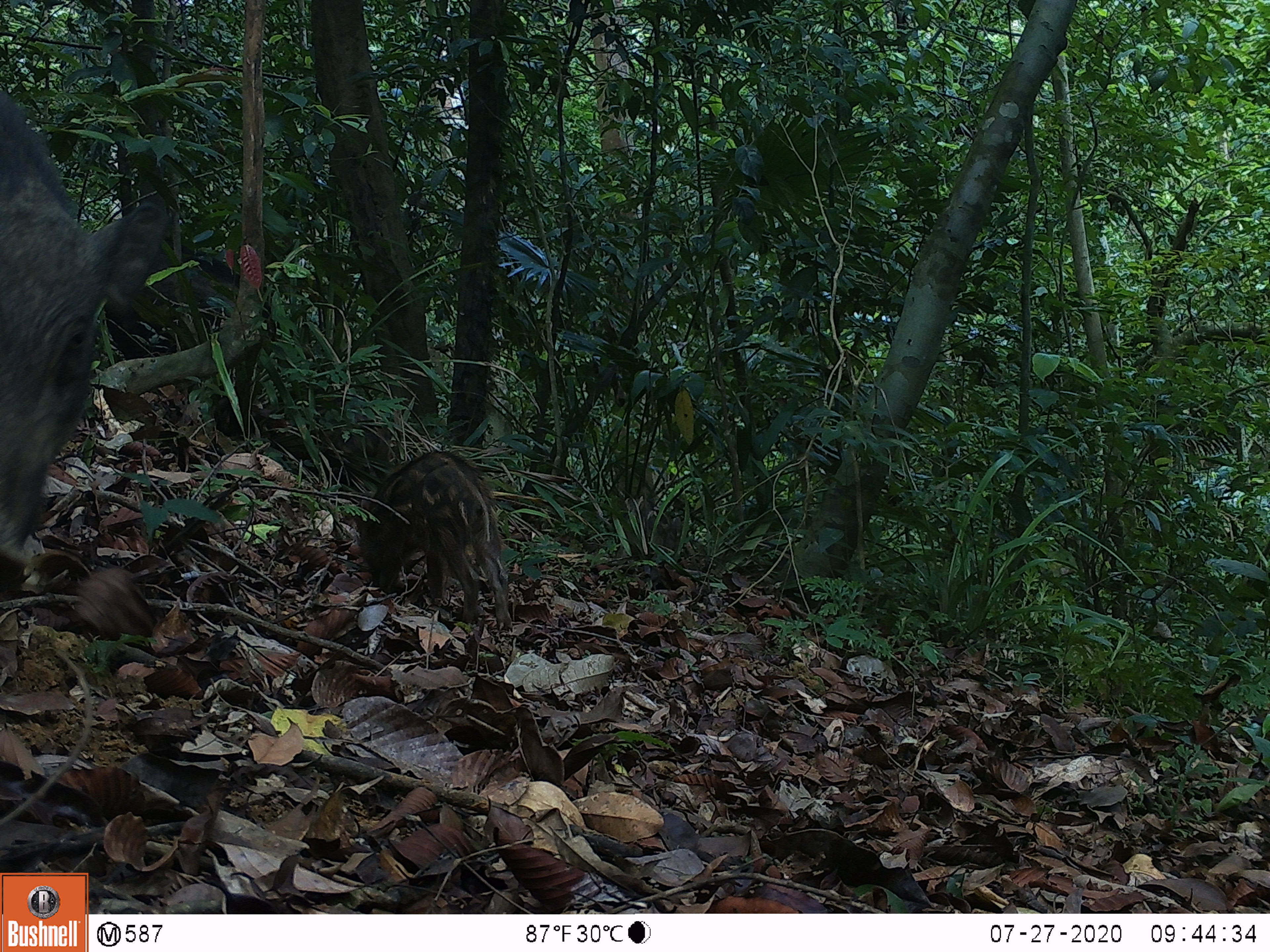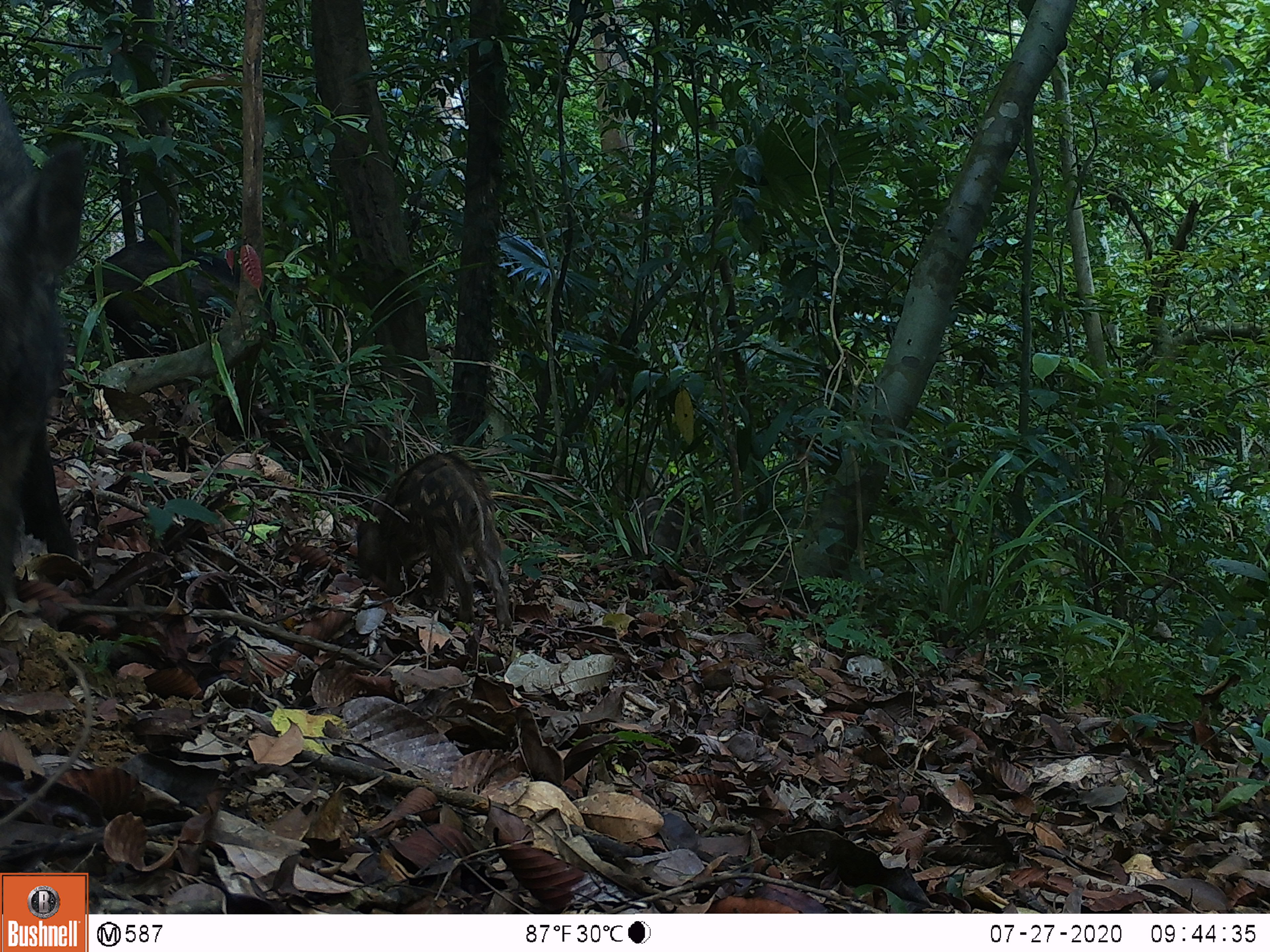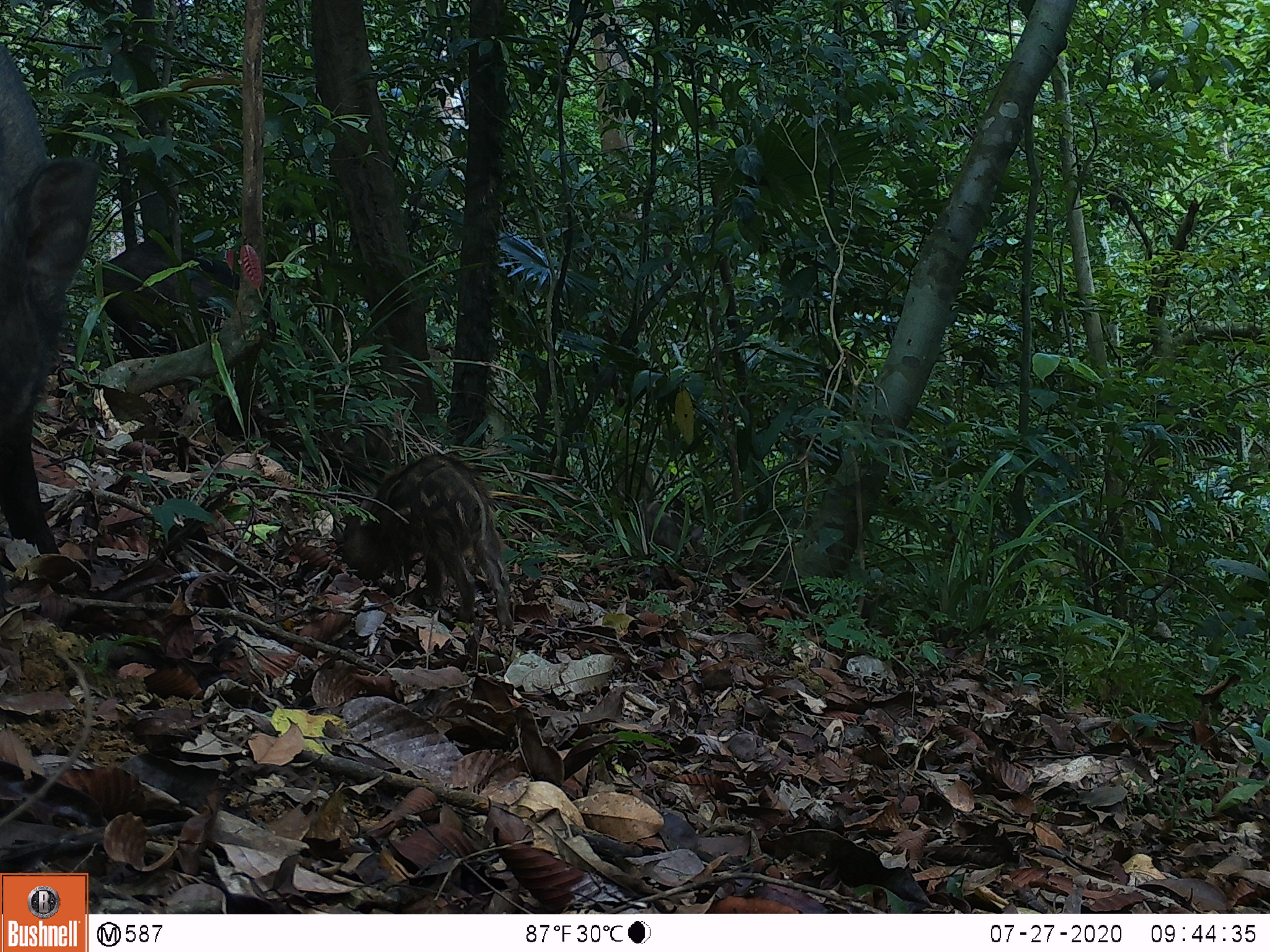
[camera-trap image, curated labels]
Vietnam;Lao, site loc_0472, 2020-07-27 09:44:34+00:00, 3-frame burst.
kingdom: Animalia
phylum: Chordata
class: Mammalia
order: Artiodactyla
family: Suidae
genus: Sus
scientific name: Sus scrofa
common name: eurasian wild pig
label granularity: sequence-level